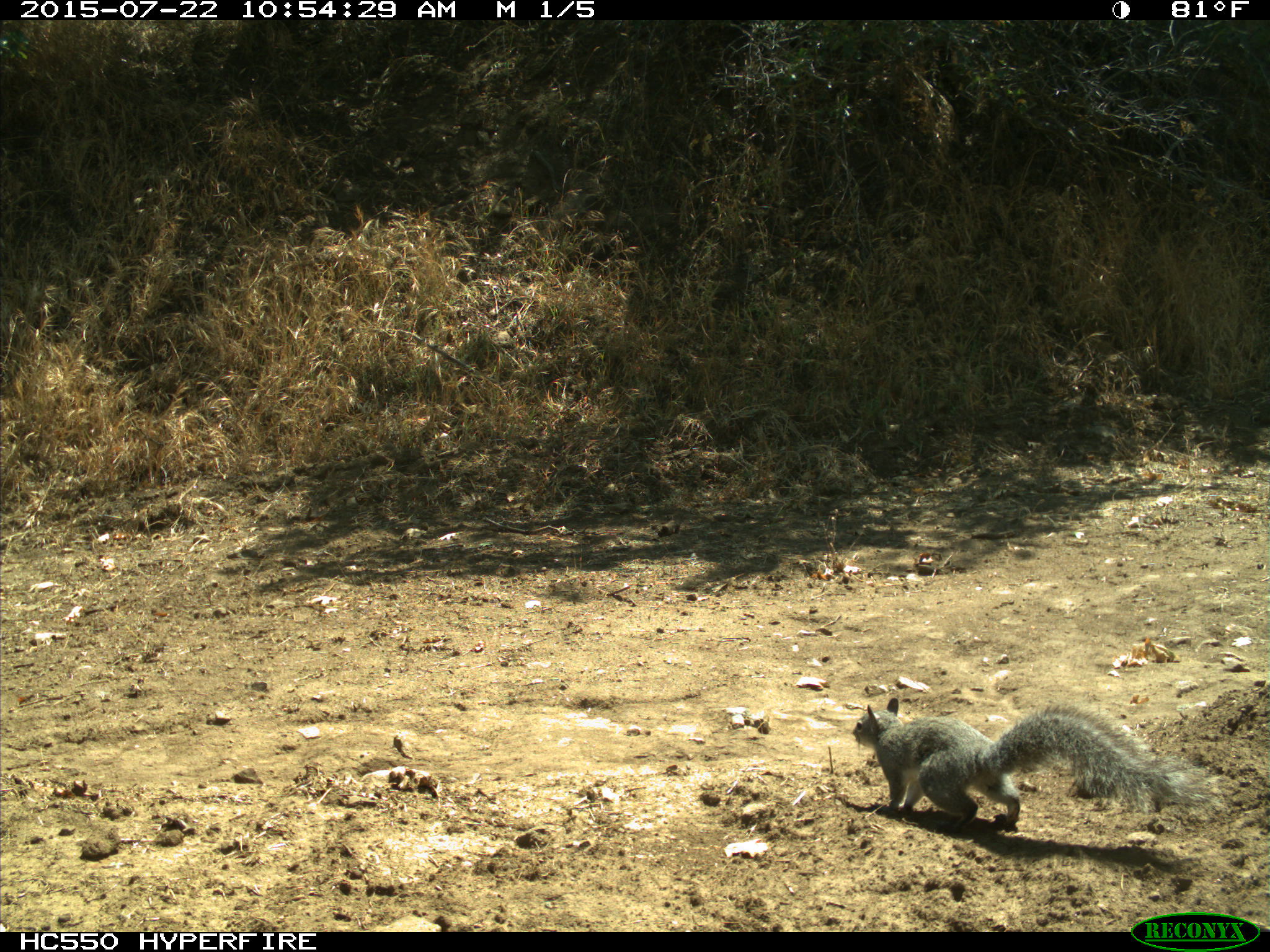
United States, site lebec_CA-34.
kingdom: Animalia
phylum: Chordata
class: Mammalia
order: Rodentia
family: Sciuridae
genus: Sciurus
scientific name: Sciurus carolinensis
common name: eastern gray squirrel